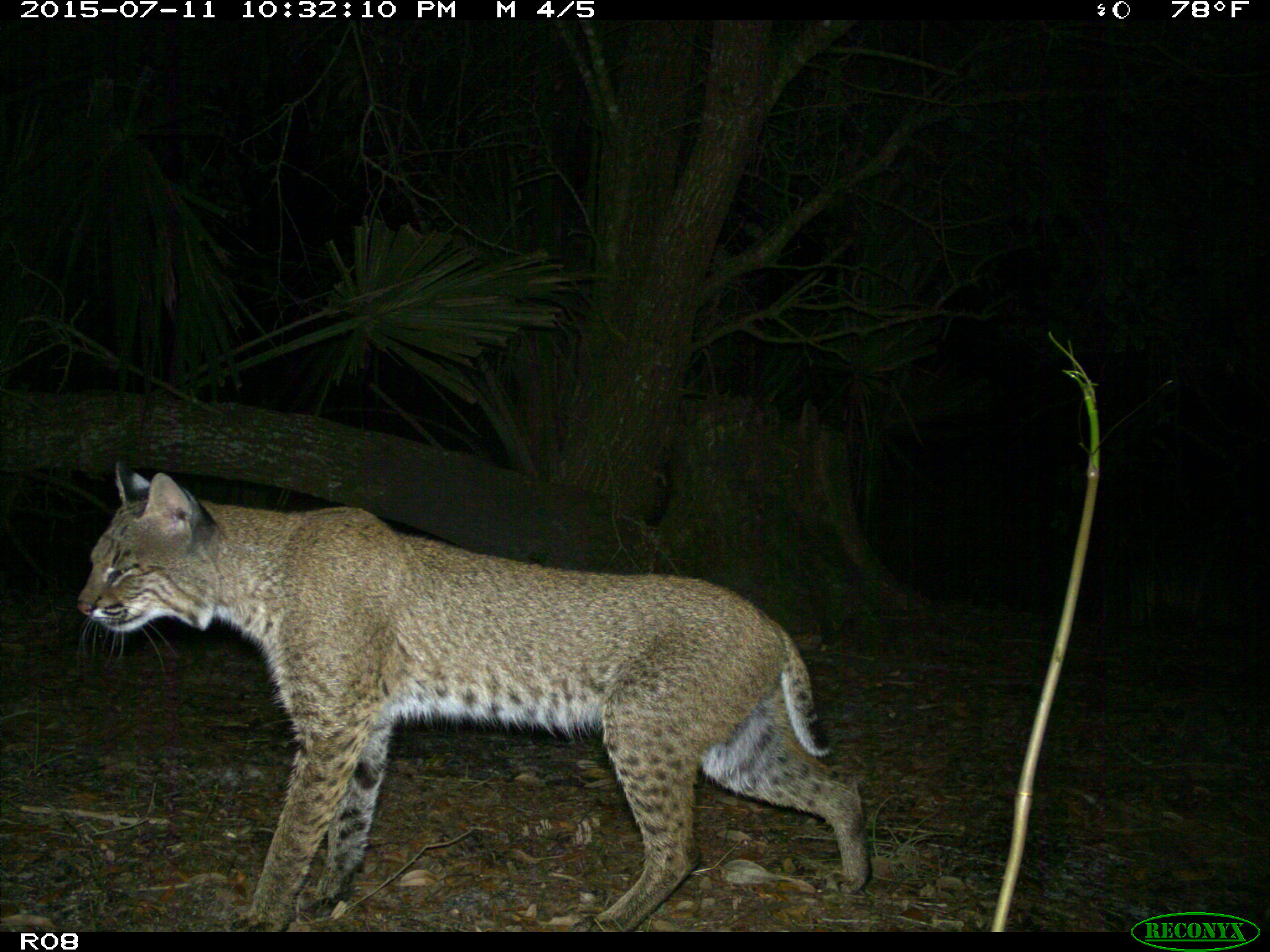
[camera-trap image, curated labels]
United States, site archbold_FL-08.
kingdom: Animalia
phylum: Chordata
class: Mammalia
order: Carnivora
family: Felidae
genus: Lynx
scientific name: Lynx rufus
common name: bobcat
Lynx rufus (bobcat).